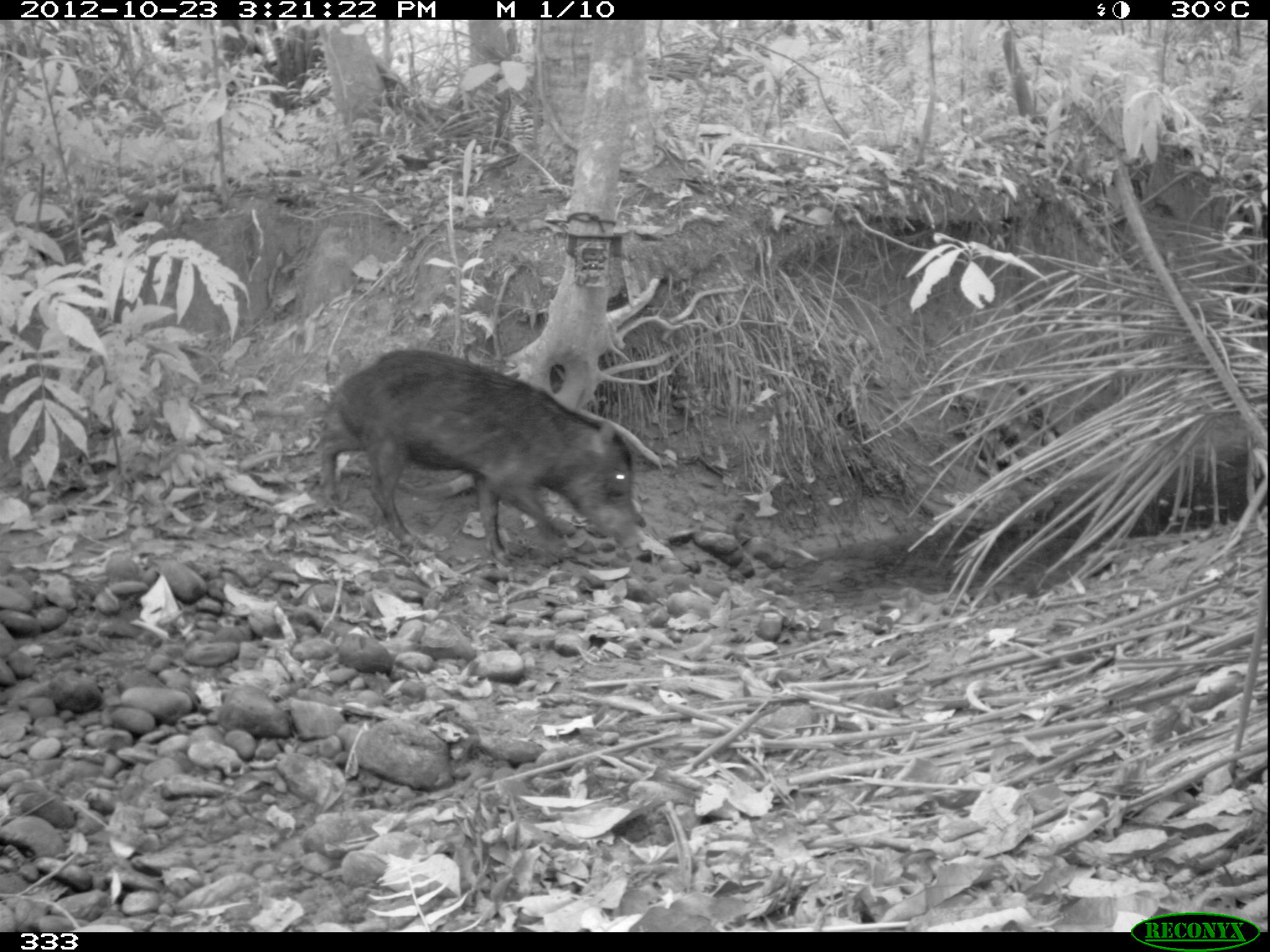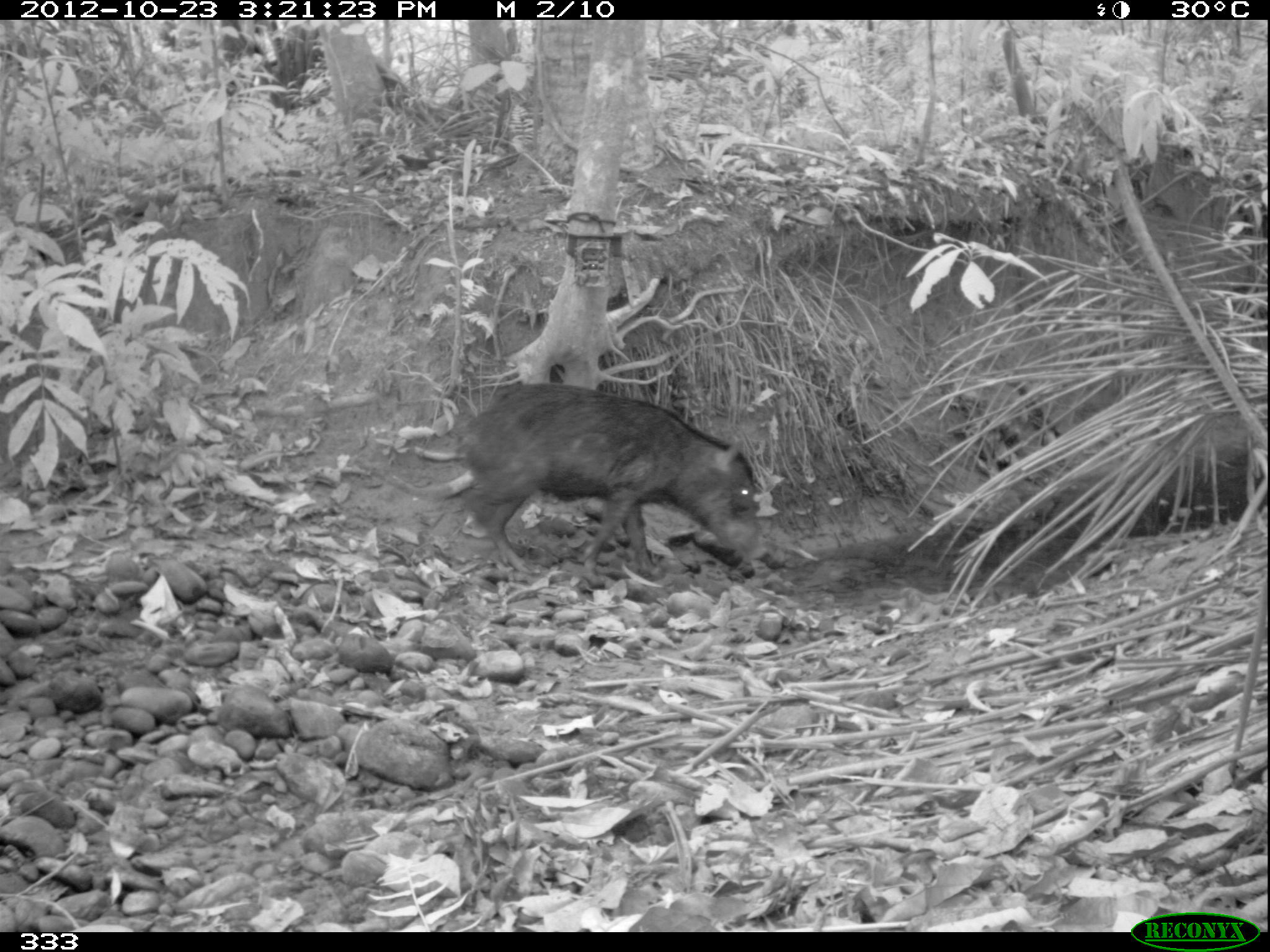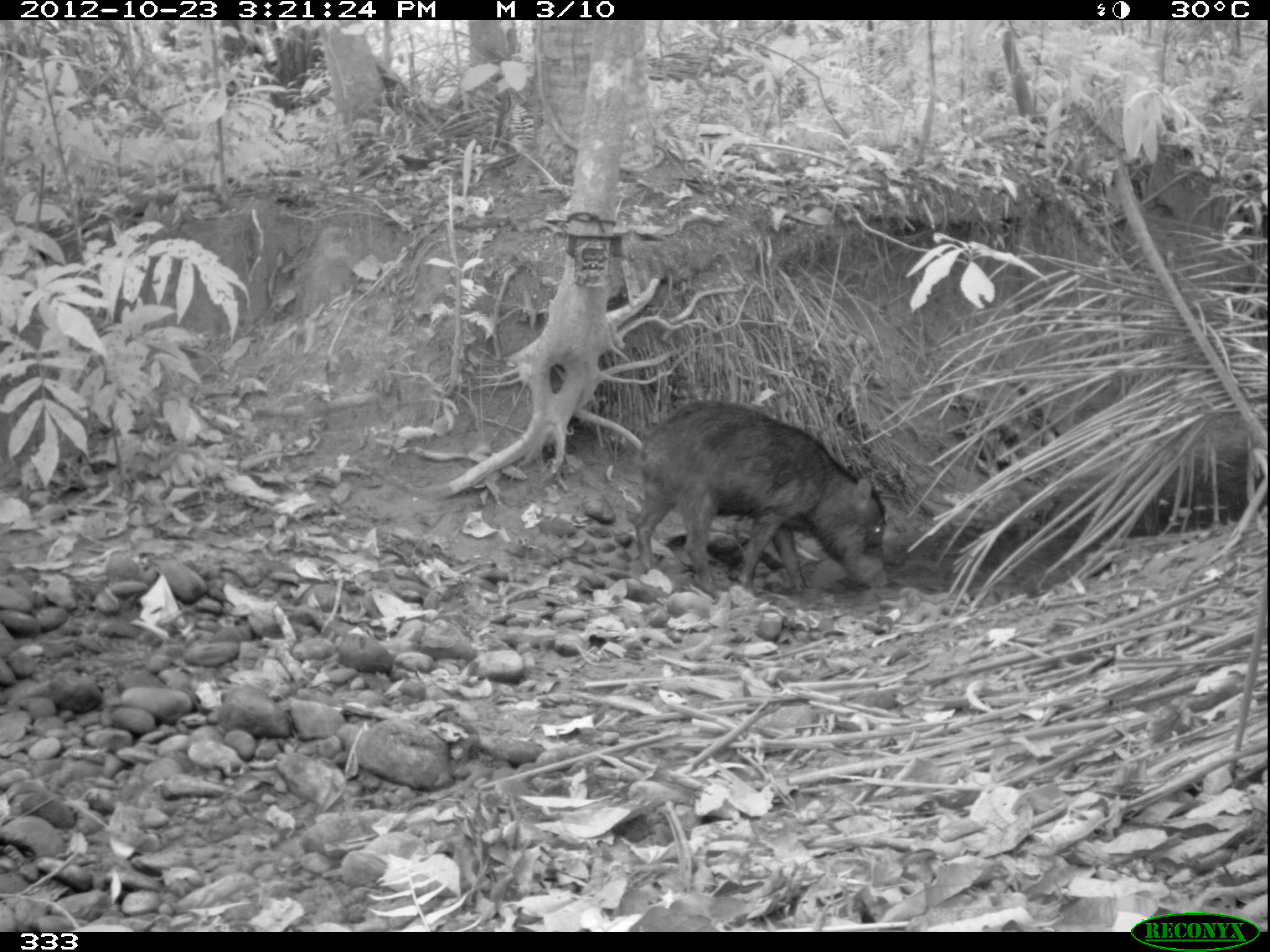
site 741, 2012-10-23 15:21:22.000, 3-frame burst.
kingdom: Animalia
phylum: Chordata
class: Mammalia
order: Artiodactyla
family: Tayassuidae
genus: Tayassu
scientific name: Tayassu pecari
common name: white-lipped peccary